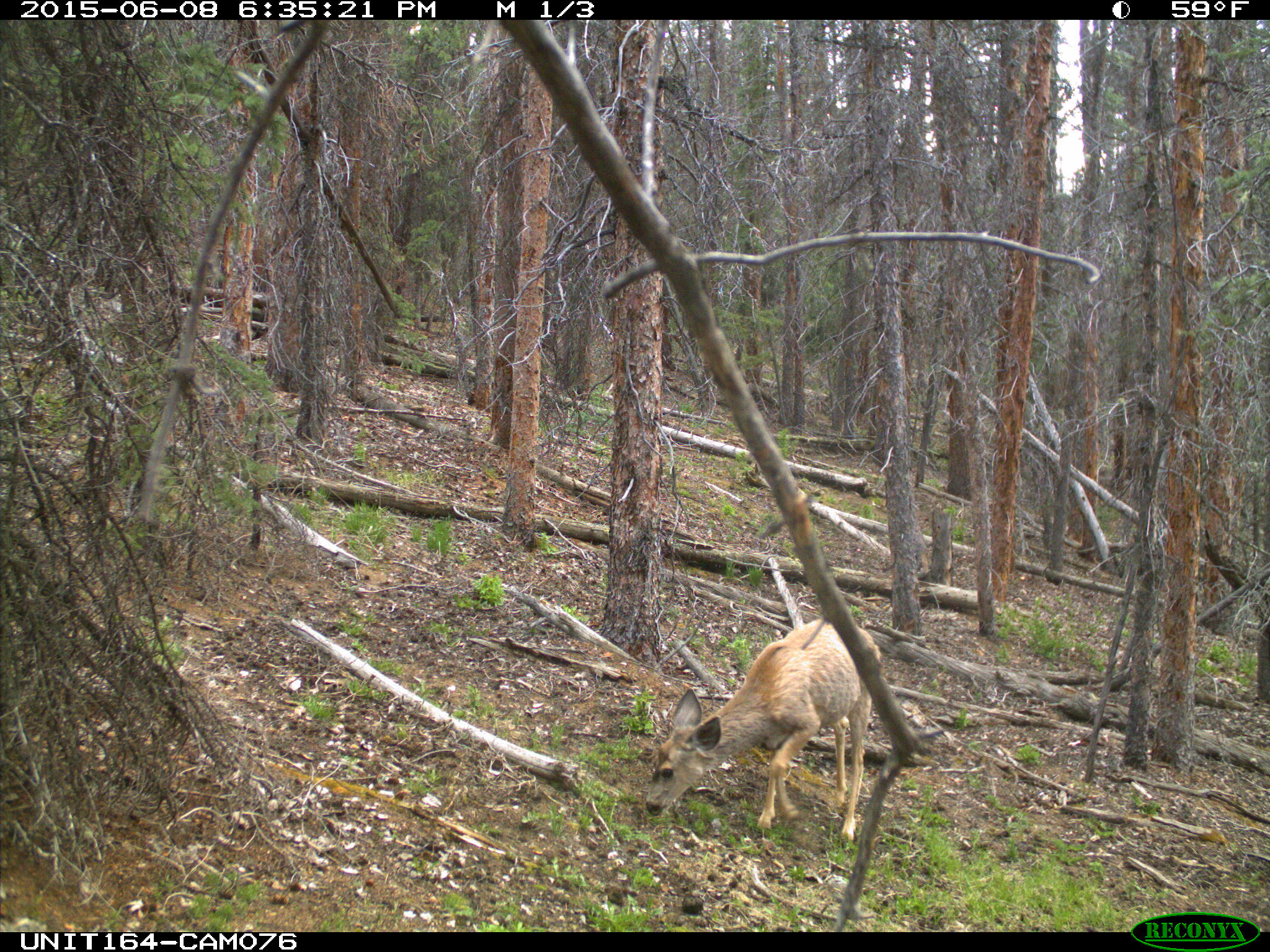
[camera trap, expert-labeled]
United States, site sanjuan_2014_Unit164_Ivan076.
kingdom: Animalia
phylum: Chordata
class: Mammalia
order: Artiodactyla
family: Cervidae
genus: Odocoileus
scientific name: Odocoileus hemionus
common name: mule deer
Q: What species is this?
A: Odocoileus hemionus (mule deer).